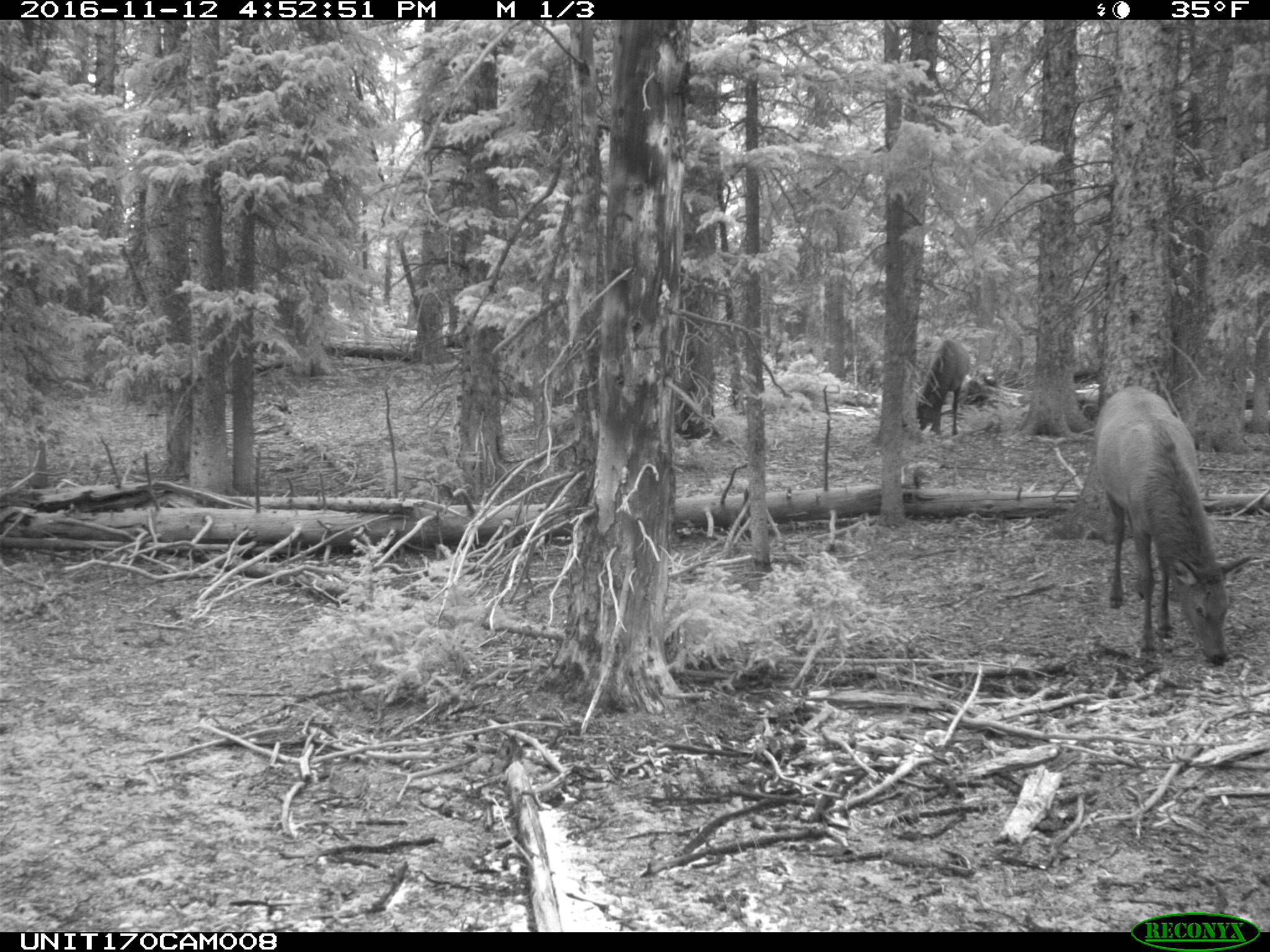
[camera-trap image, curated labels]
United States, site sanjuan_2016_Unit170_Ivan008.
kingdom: Animalia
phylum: Chordata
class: Mammalia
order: Artiodactyla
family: Cervidae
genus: Cervus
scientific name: Cervus elaphus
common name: red deer